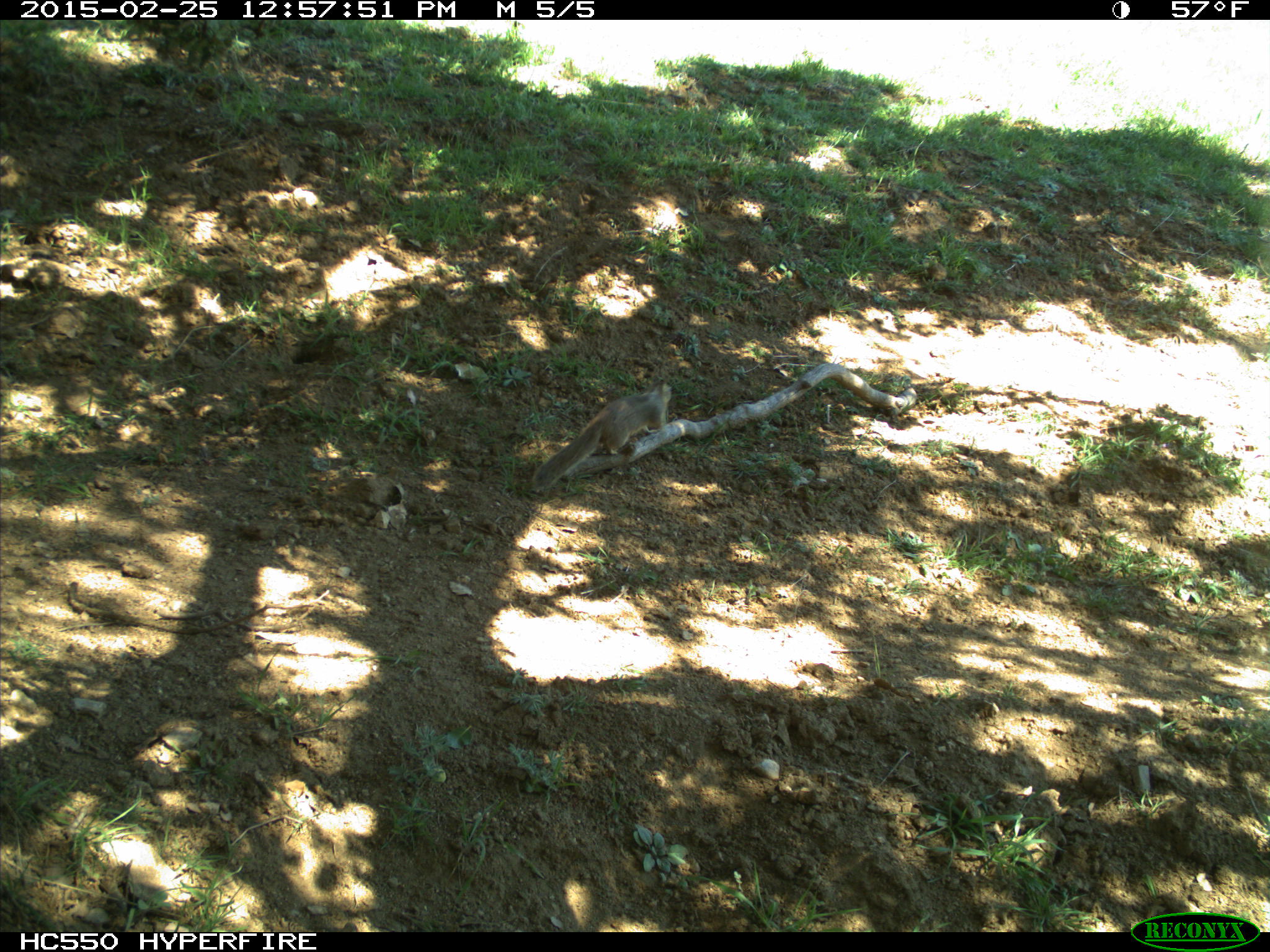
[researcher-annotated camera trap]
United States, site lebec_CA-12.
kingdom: Animalia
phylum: Chordata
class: Mammalia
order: Rodentia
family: Sciuridae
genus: Otospermophilus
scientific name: Otospermophilus beecheyi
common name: california ground squirrel